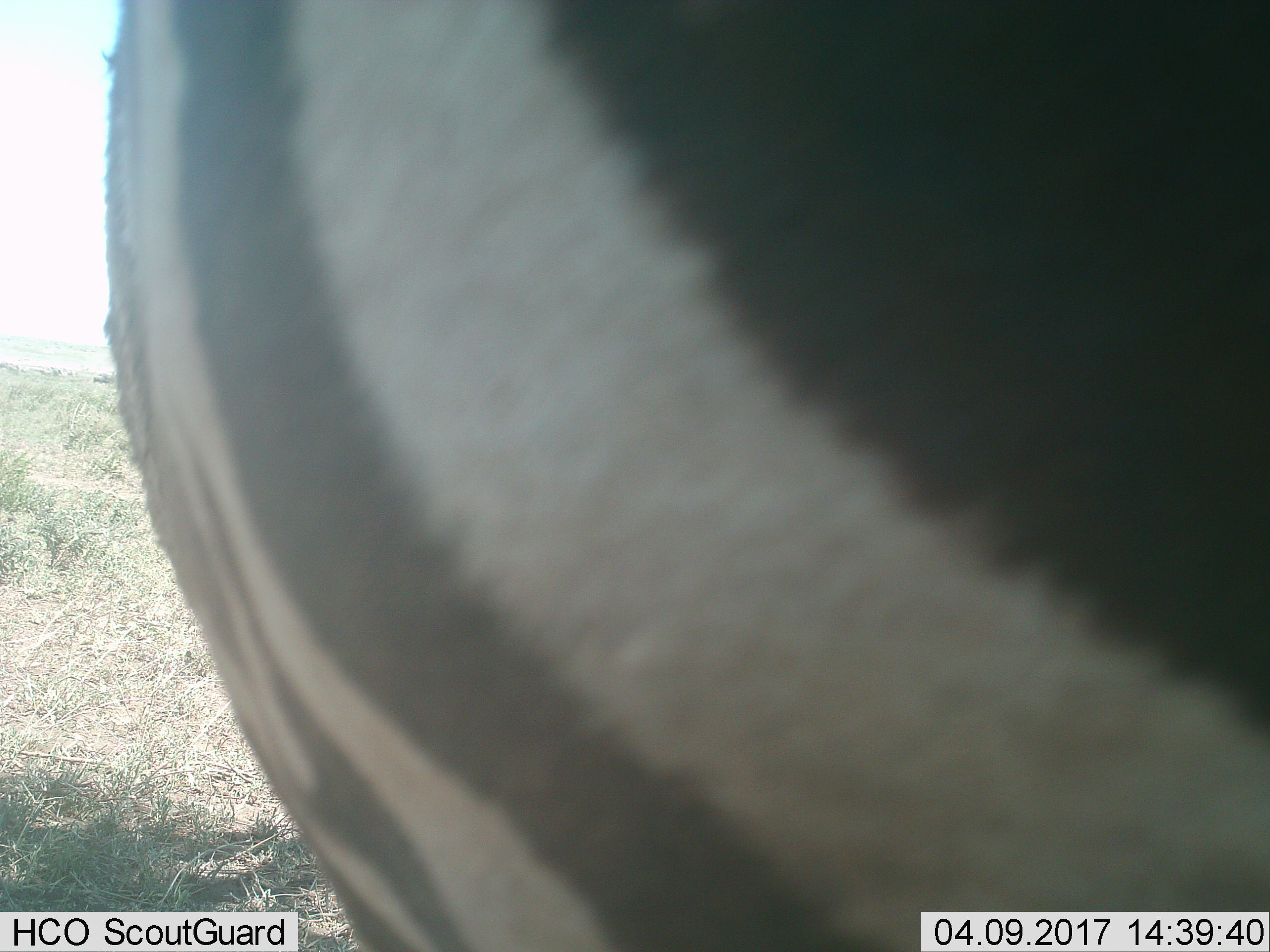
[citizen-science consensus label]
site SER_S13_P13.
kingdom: Animalia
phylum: Chordata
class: Mammalia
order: Perissodactyla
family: Equidae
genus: Equus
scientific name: Equus quagga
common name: plains zebra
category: zebraplains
Zebraplains (plains zebra) (Equus quagga), count 1. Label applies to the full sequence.